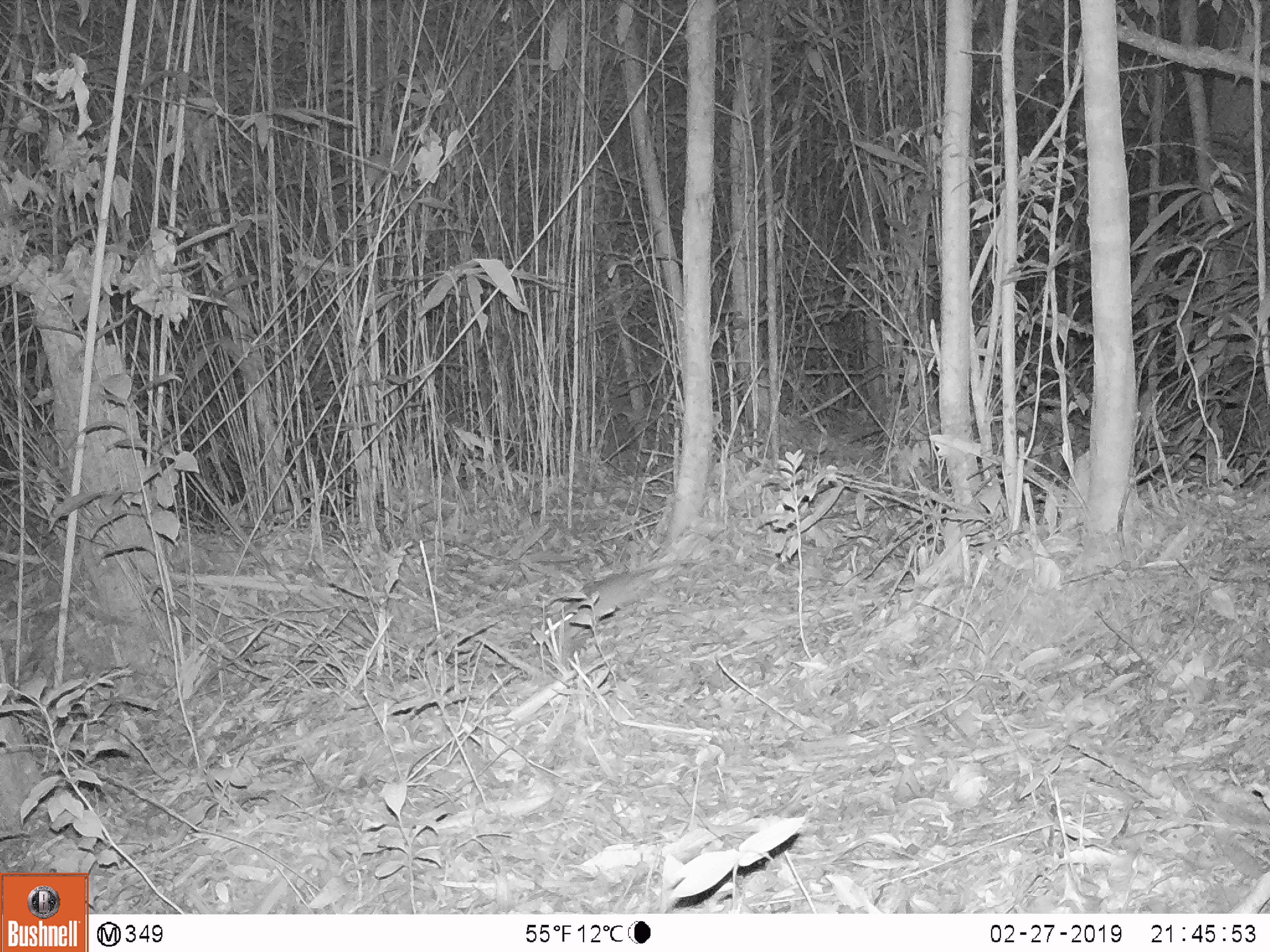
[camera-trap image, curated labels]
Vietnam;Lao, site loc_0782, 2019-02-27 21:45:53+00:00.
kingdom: Animalia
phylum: Chordata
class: Mammalia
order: Rodentia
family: Muridae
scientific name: Muridae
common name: old-world mice and rats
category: unidentified murid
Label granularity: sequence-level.